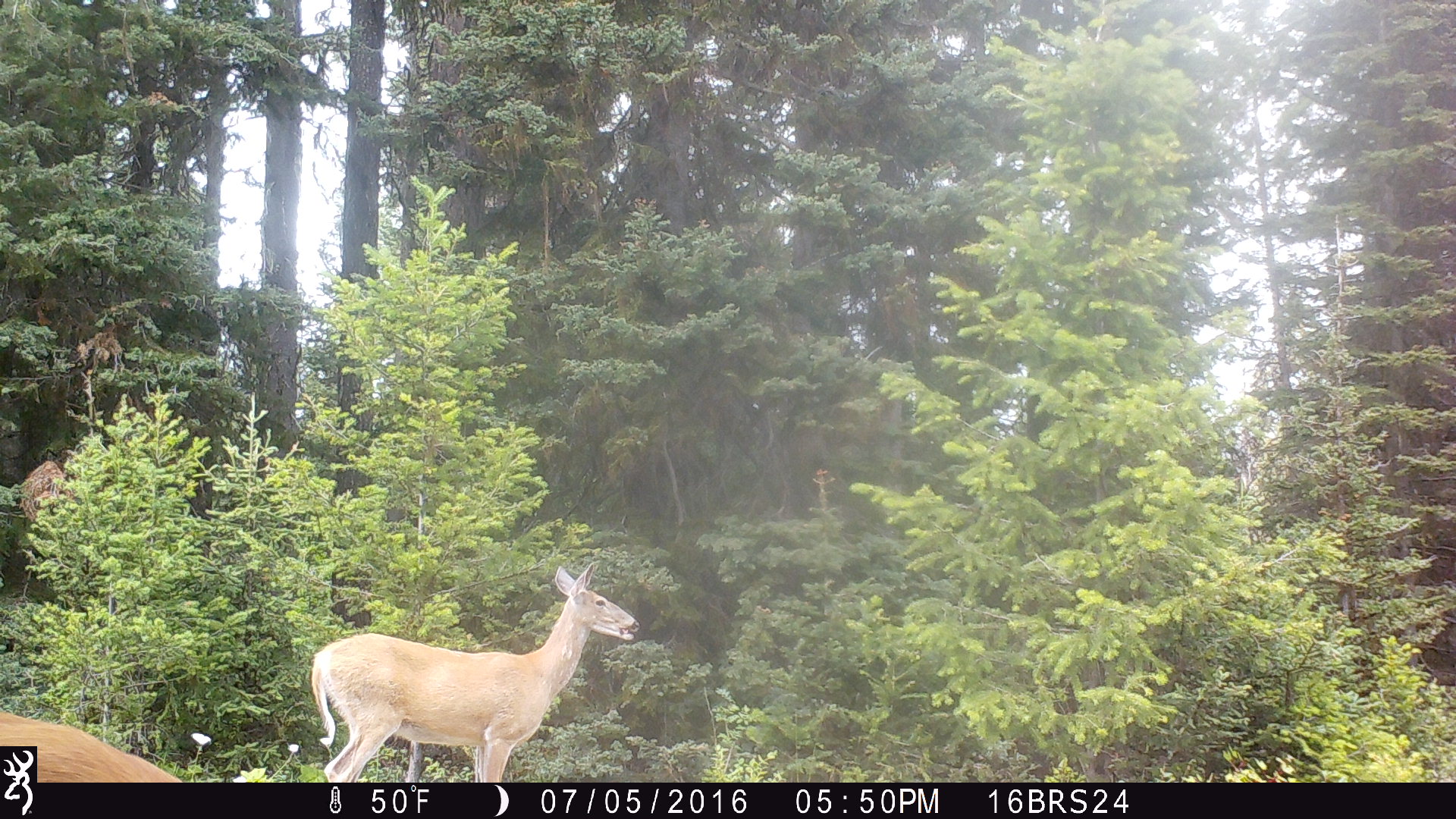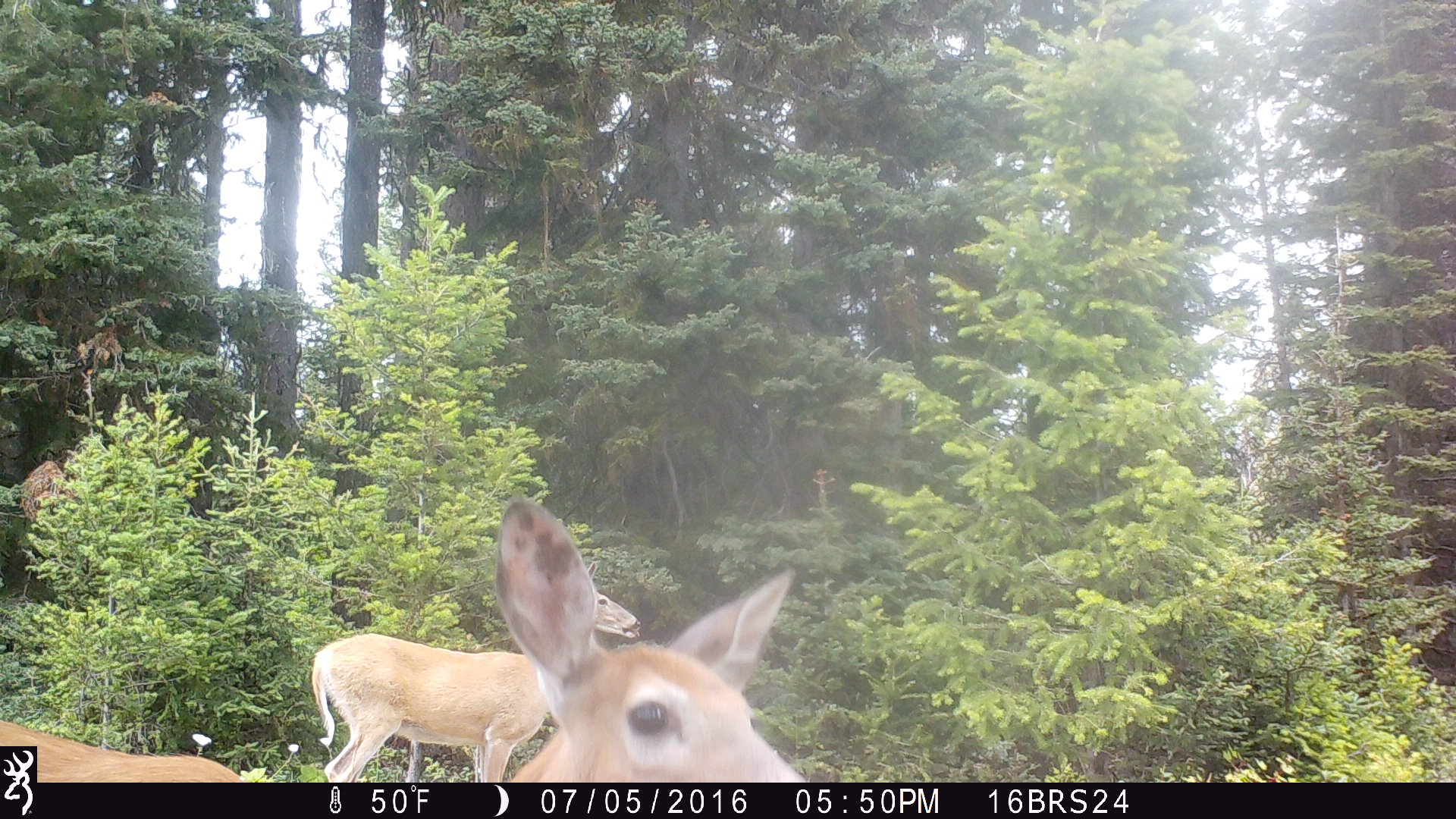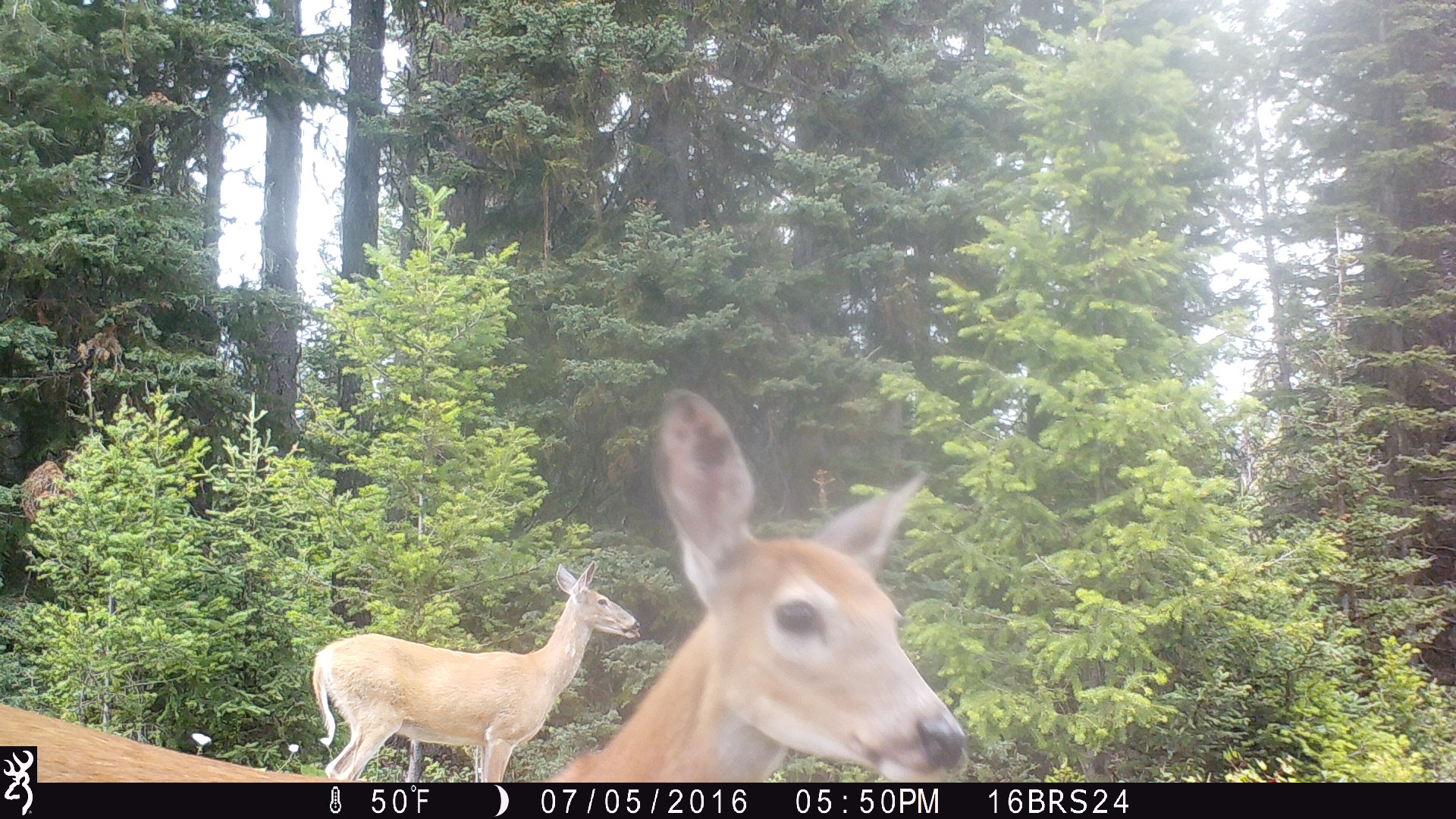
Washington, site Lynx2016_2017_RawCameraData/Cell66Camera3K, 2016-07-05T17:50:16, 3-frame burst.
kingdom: Animalia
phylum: Chordata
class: Mammalia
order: Artiodactyla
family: Cervidae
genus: Odocoileus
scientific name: Odocoileus virginianus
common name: white-tailed deer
Odocoileus virginianus (white-tailed deer). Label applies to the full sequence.